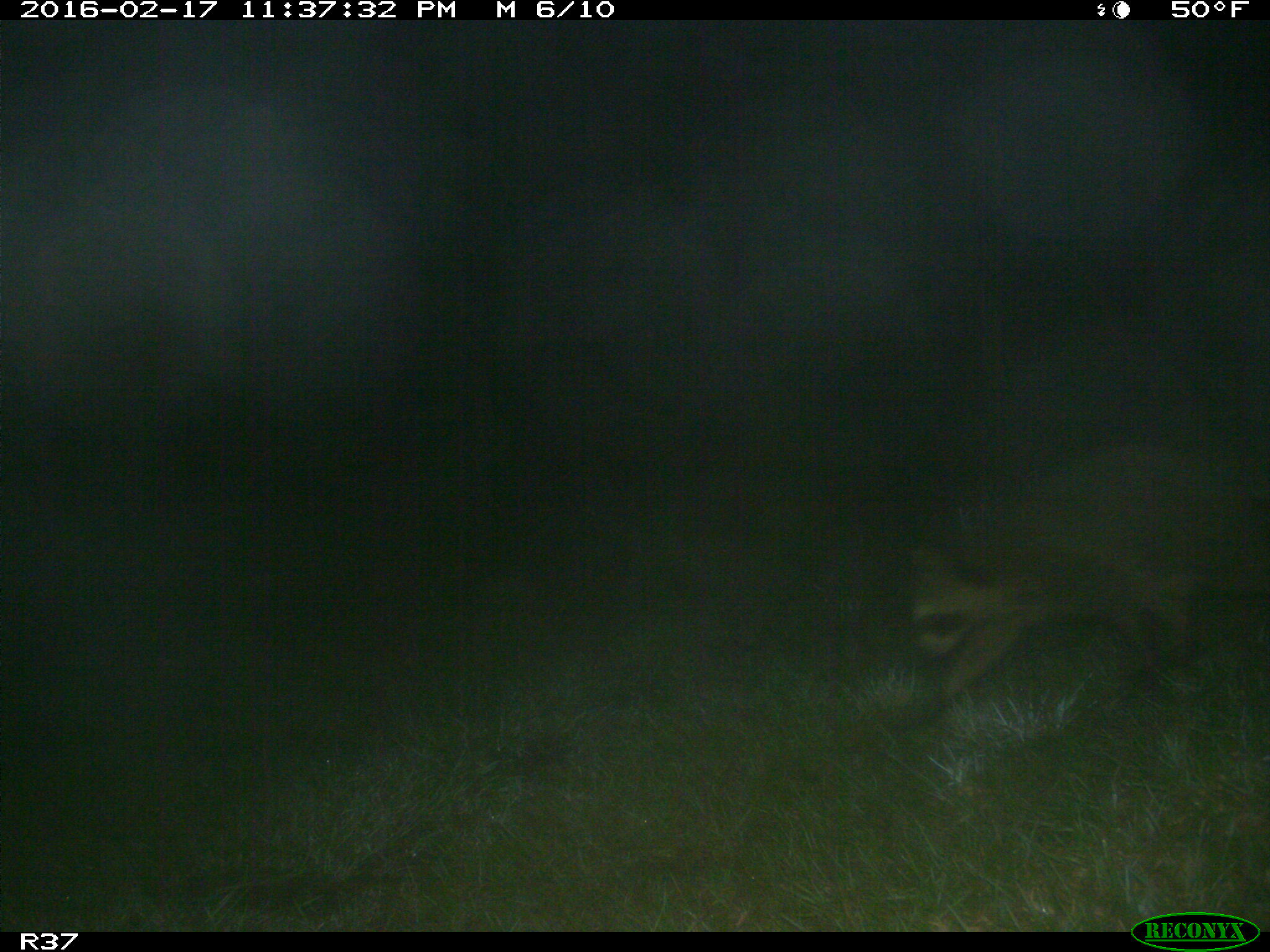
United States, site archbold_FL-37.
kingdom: Animalia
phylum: Chordata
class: Mammalia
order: Carnivora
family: Procyonidae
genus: Procyon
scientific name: Procyon lotor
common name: common raccoon